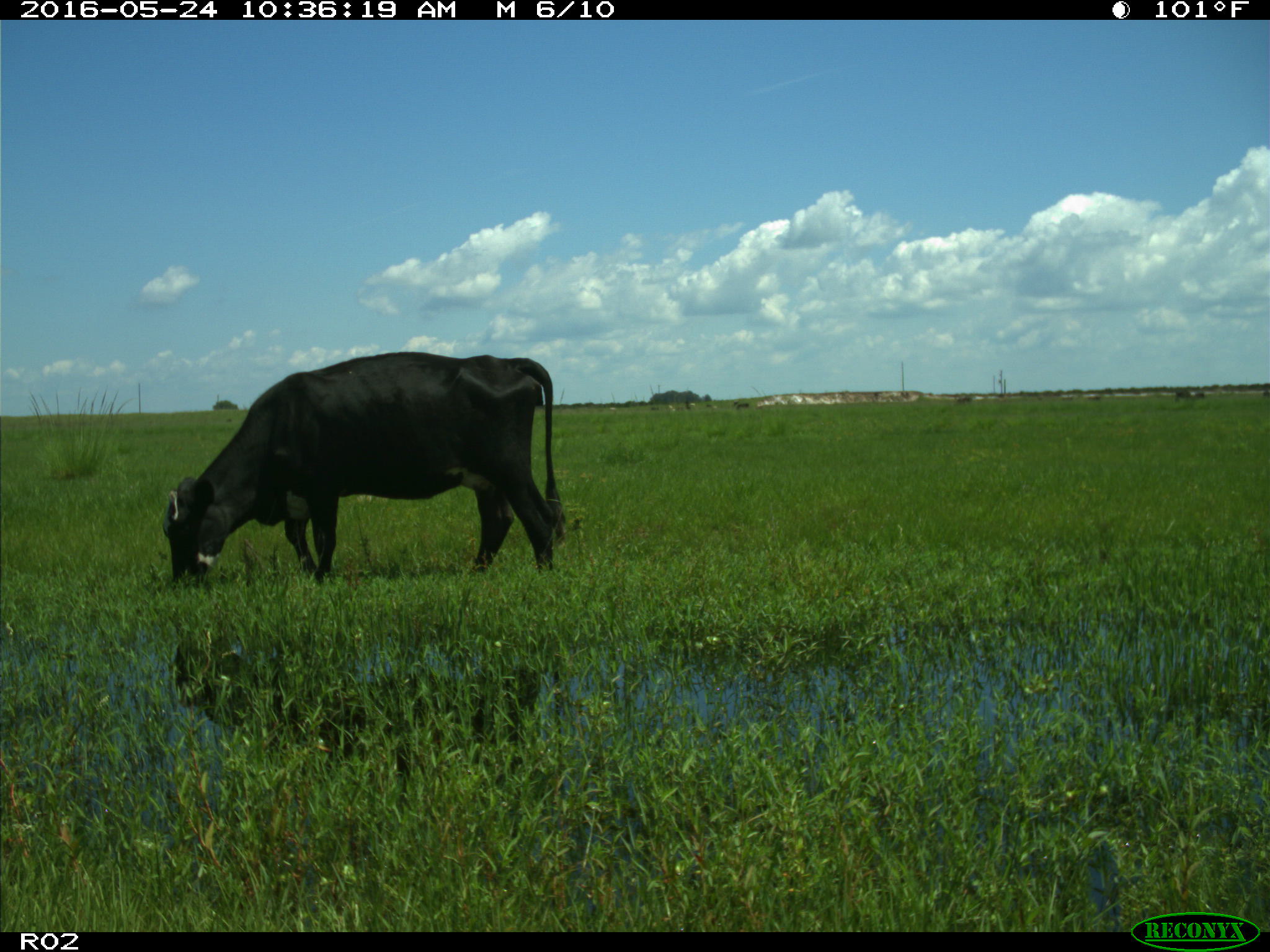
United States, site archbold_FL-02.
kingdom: Animalia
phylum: Chordata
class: Mammalia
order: Artiodactyla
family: Bovidae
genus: Bos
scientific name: Bos taurus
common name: domestic cow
Bos taurus (domestic cow).